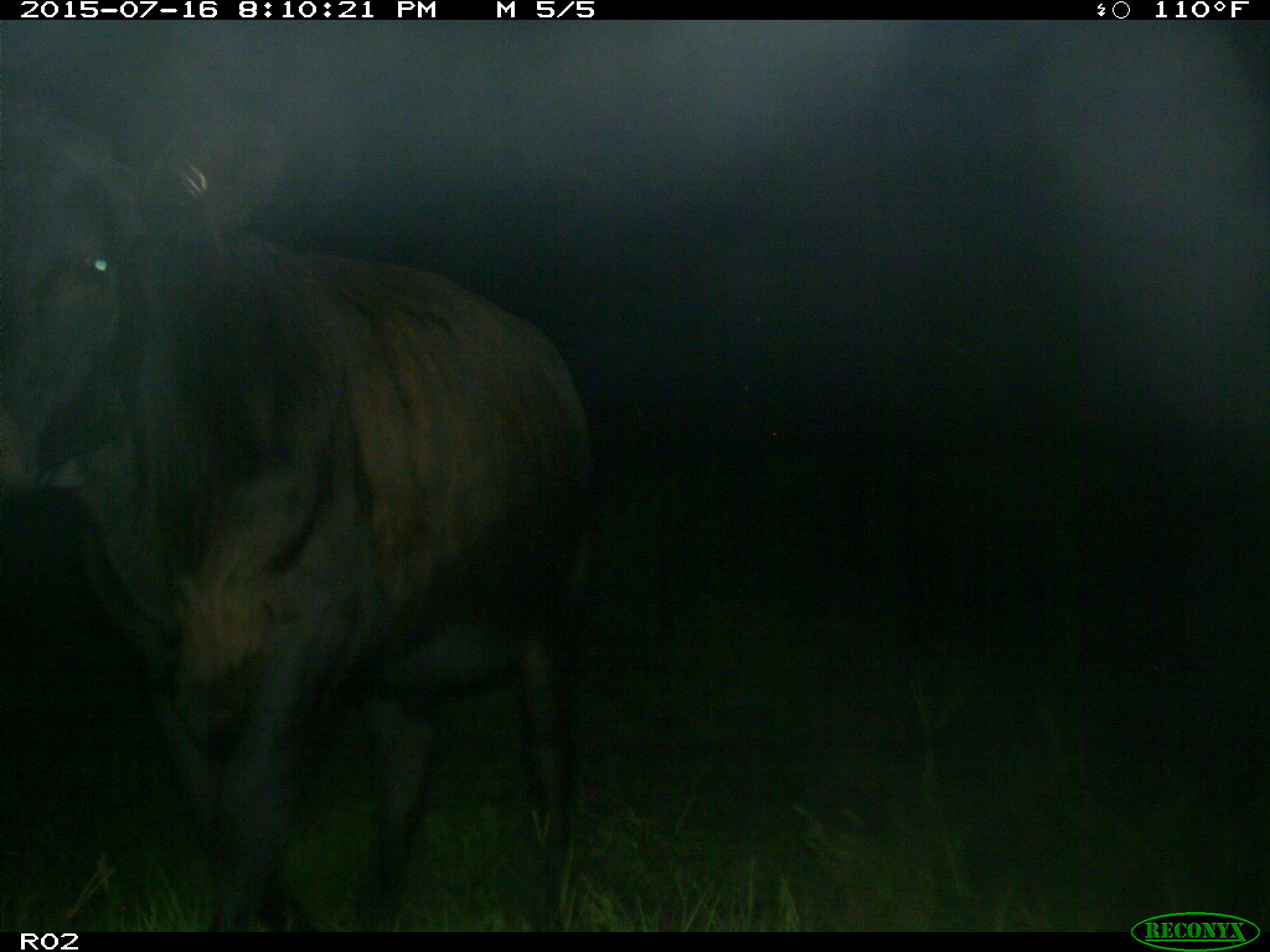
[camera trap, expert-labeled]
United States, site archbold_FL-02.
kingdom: Animalia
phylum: Chordata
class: Mammalia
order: Artiodactyla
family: Bovidae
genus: Bos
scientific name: Bos taurus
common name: domestic cow